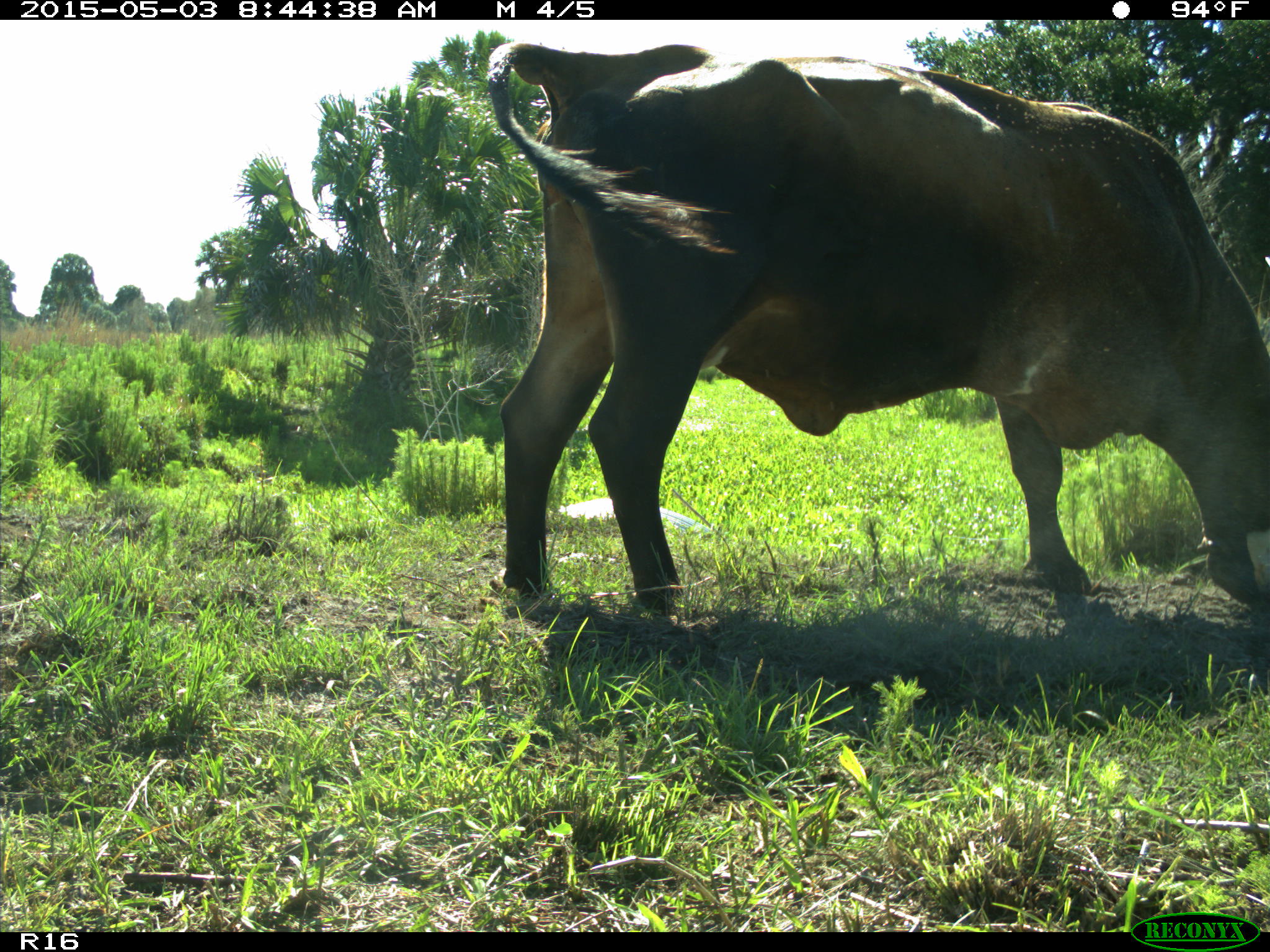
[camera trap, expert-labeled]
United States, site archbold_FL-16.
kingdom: Animalia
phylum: Chordata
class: Mammalia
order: Artiodactyla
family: Bovidae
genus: Bos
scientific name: Bos taurus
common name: domestic cow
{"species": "Bos taurus (domestic cow)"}